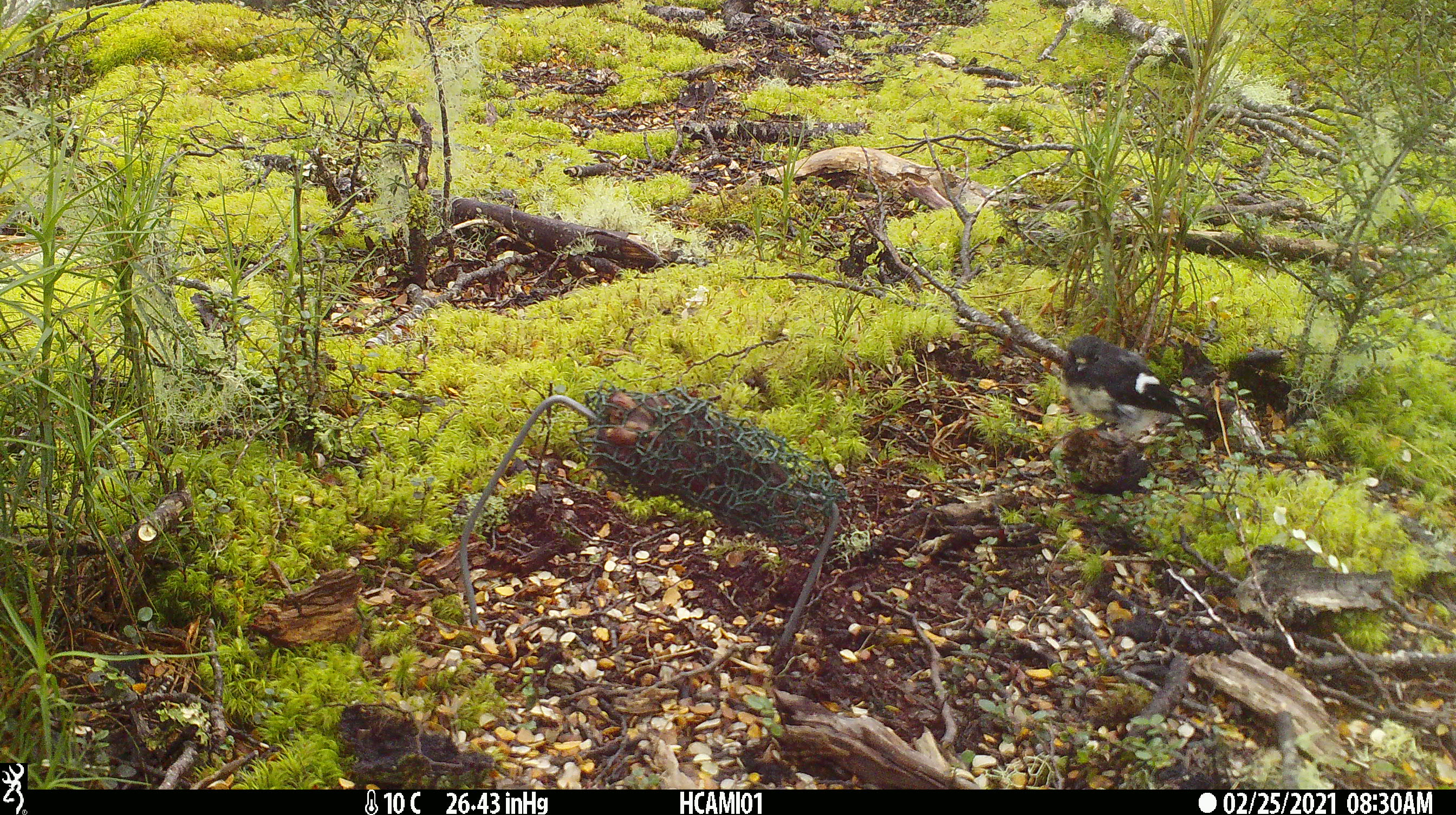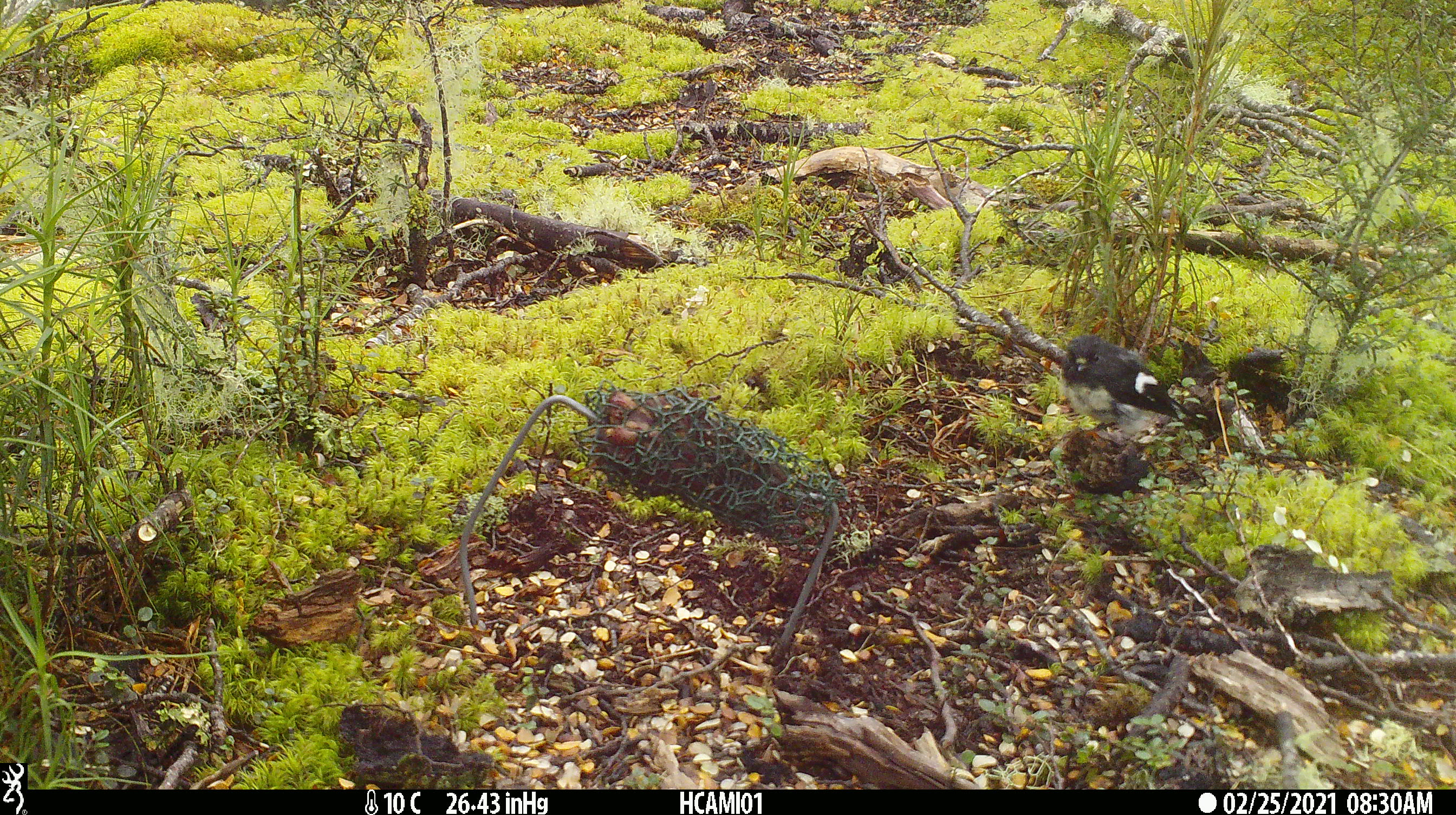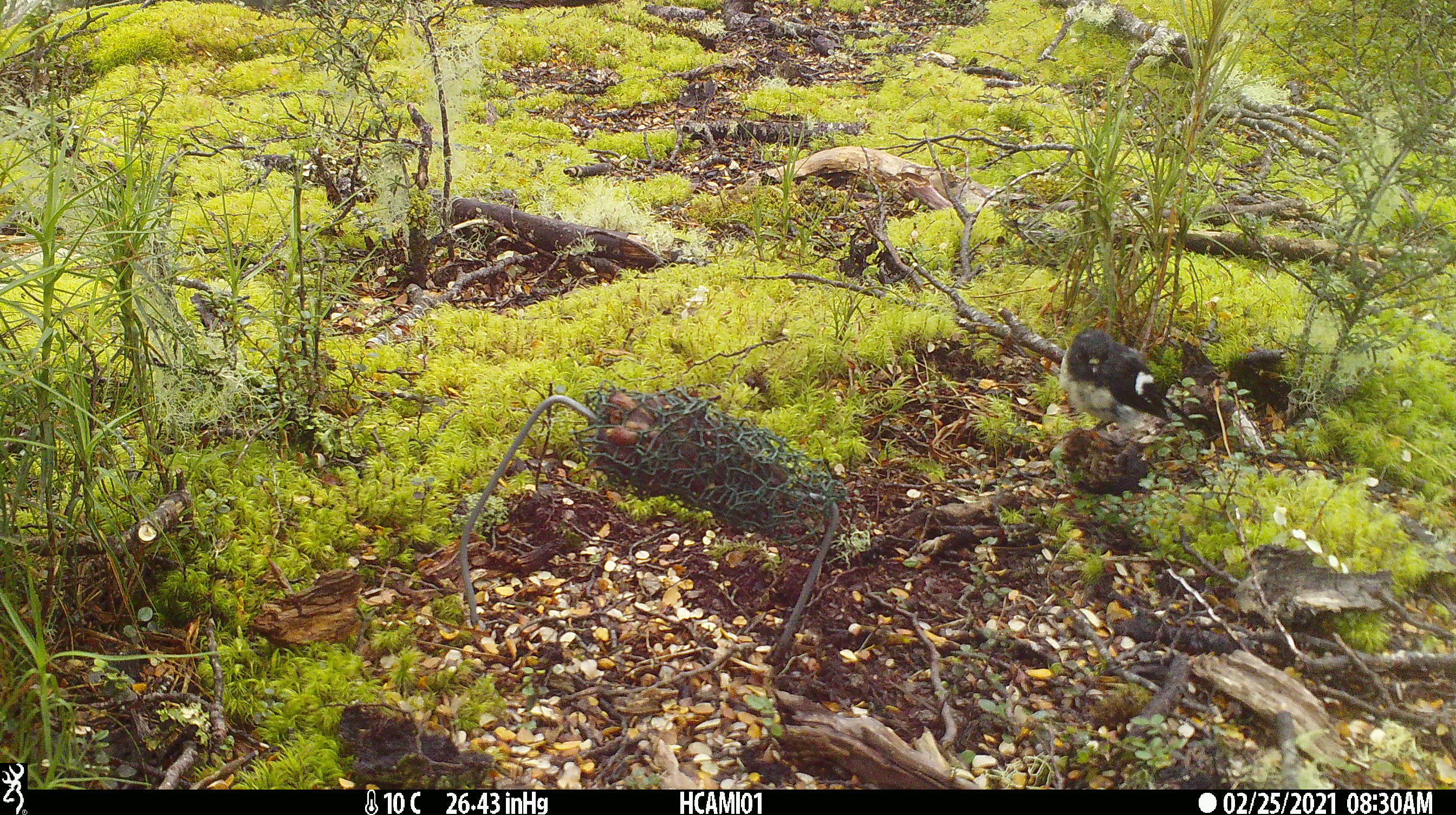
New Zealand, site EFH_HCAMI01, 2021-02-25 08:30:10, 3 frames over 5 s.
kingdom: Animalia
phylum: Chordata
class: Aves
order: Passeriformes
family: Petroicidae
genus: Petroica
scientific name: Petroica macrocephala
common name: tomtit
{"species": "tomtit (Petroica macrocephala)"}